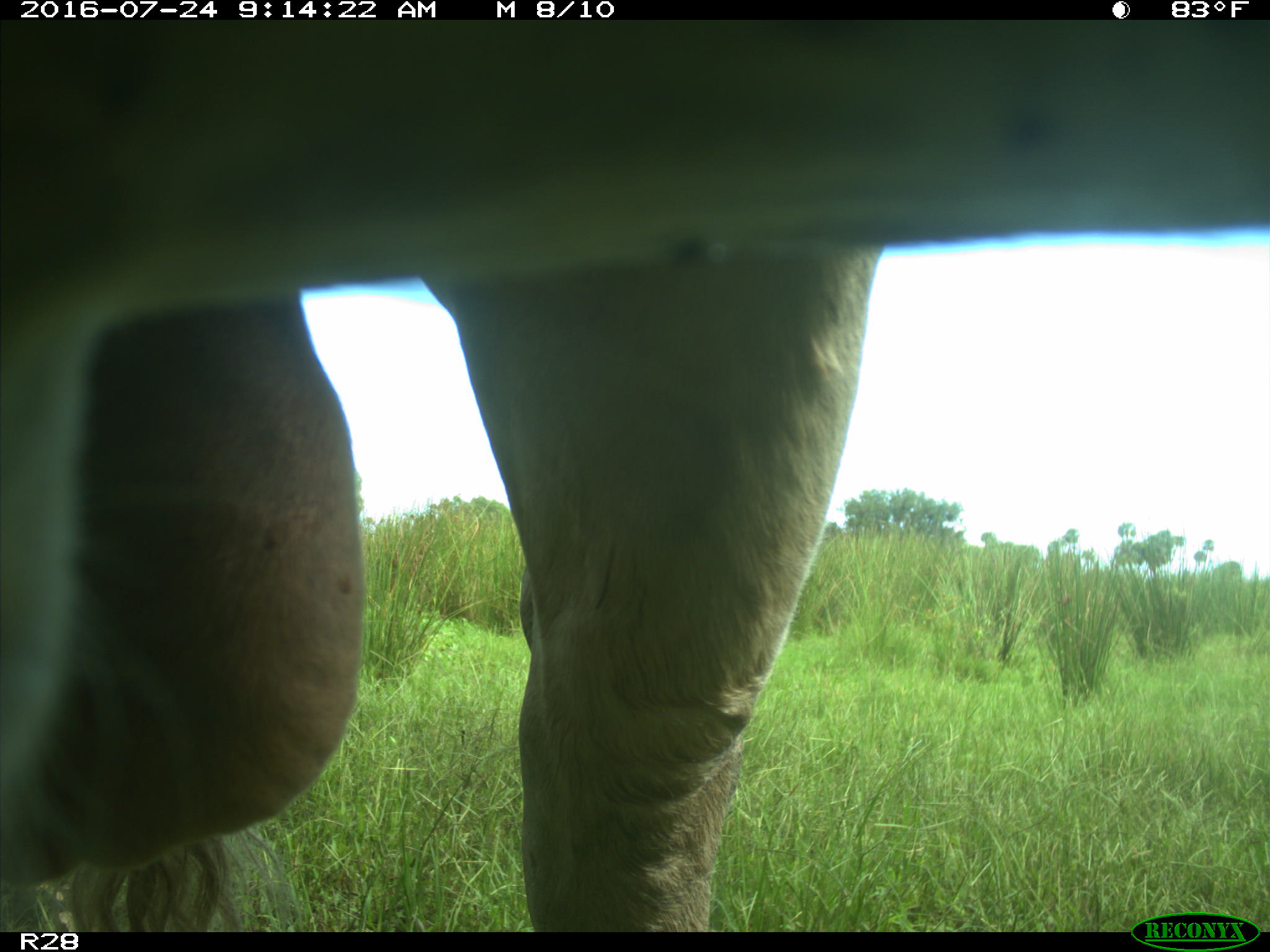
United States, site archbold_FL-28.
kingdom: Animalia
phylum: Chordata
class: Mammalia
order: Artiodactyla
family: Bovidae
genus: Bos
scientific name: Bos taurus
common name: domestic cow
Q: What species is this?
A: Bos taurus (domestic cow).